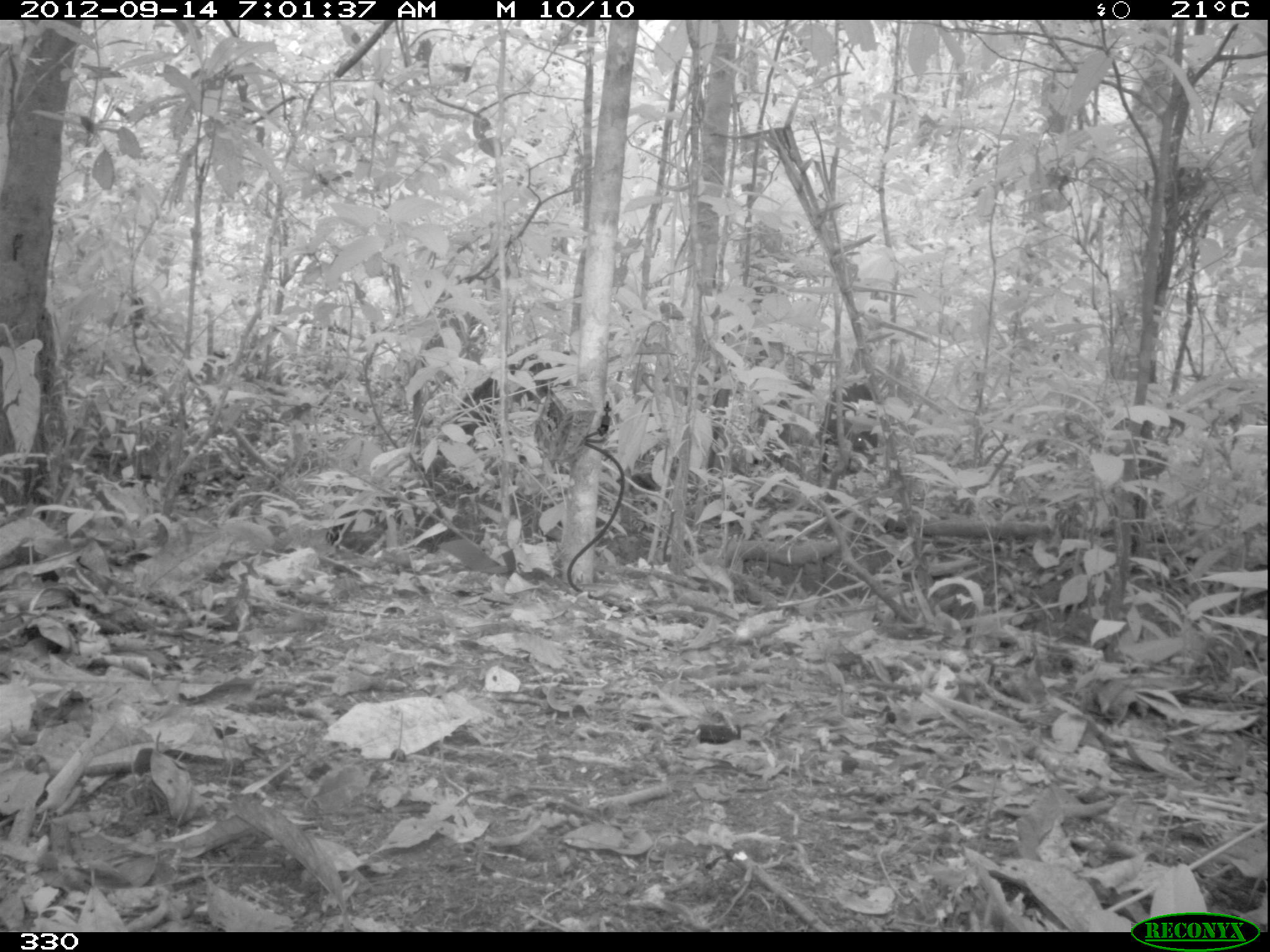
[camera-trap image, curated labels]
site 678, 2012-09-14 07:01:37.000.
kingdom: Animalia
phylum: Chordata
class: Mammalia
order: Artiodactyla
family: Tayassuidae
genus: Tayassu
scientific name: Tayassu pecari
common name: white-lipped peccary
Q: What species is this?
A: Tayassu pecari (white-lipped peccary).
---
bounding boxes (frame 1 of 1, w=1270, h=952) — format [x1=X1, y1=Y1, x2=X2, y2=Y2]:
tayassu pecari: [x1=450, y1=348, x2=571, y2=447]; [x1=813, y1=383, x2=879, y2=475]